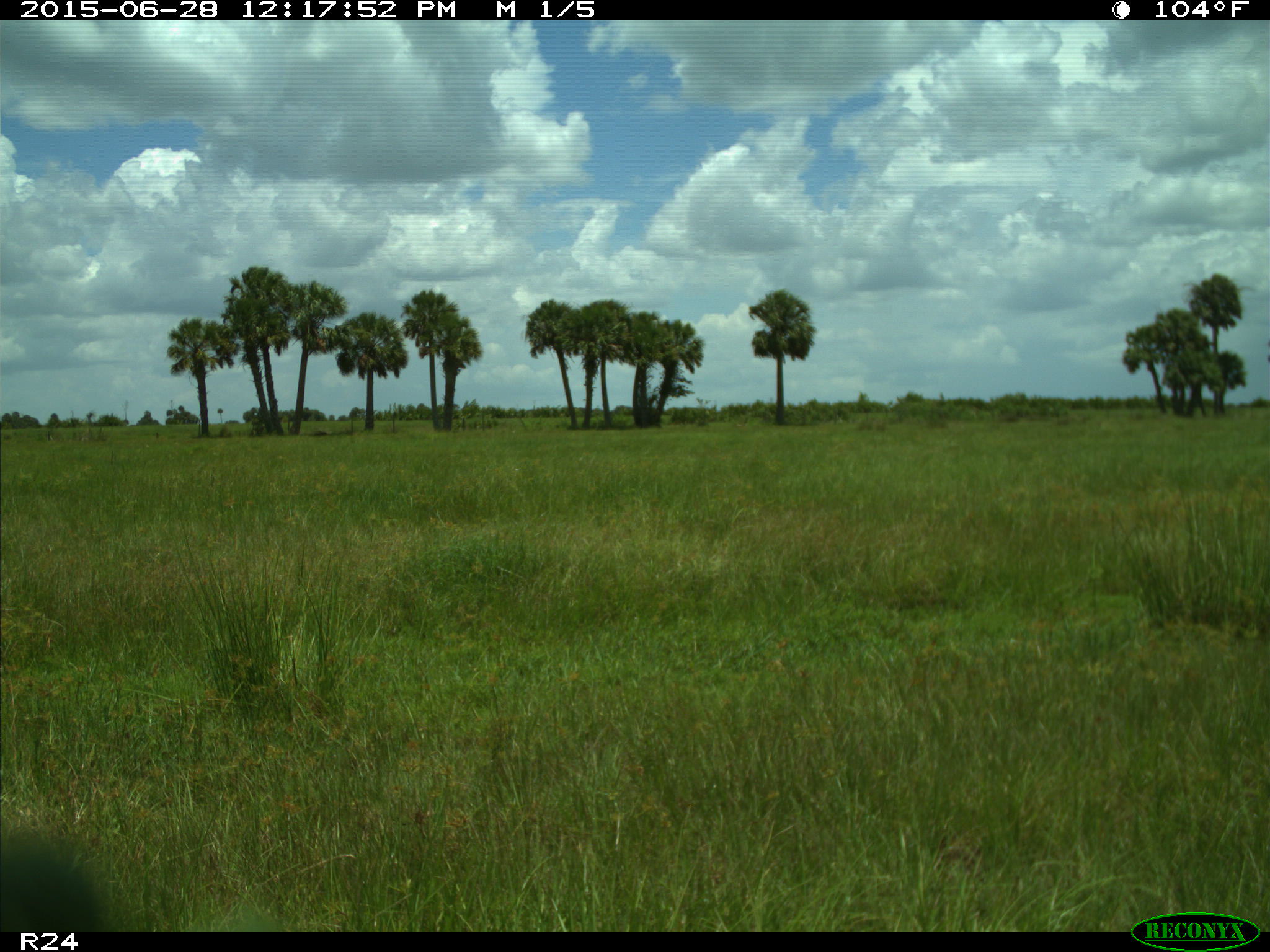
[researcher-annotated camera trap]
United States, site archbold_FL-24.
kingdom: Animalia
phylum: Chordata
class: Mammalia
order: Artiodactyla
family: Bovidae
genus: Bos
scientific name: Bos taurus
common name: domestic cow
Bos taurus (domestic cow).